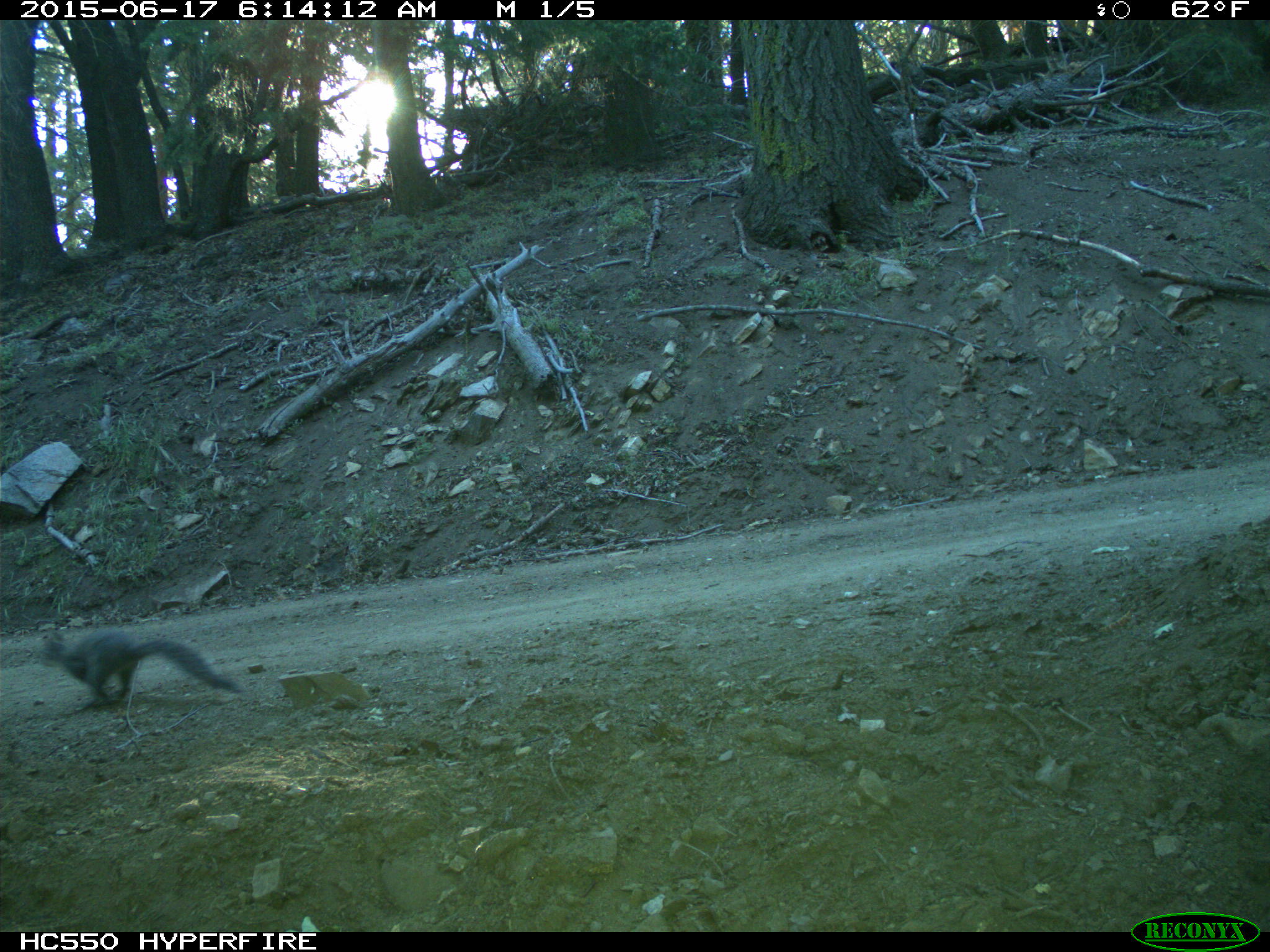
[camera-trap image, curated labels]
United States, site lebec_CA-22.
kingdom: Animalia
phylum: Chordata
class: Mammalia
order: Rodentia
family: Sciuridae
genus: Sciurus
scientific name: Sciurus carolinensis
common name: eastern gray squirrel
Sciurus carolinensis (eastern gray squirrel).